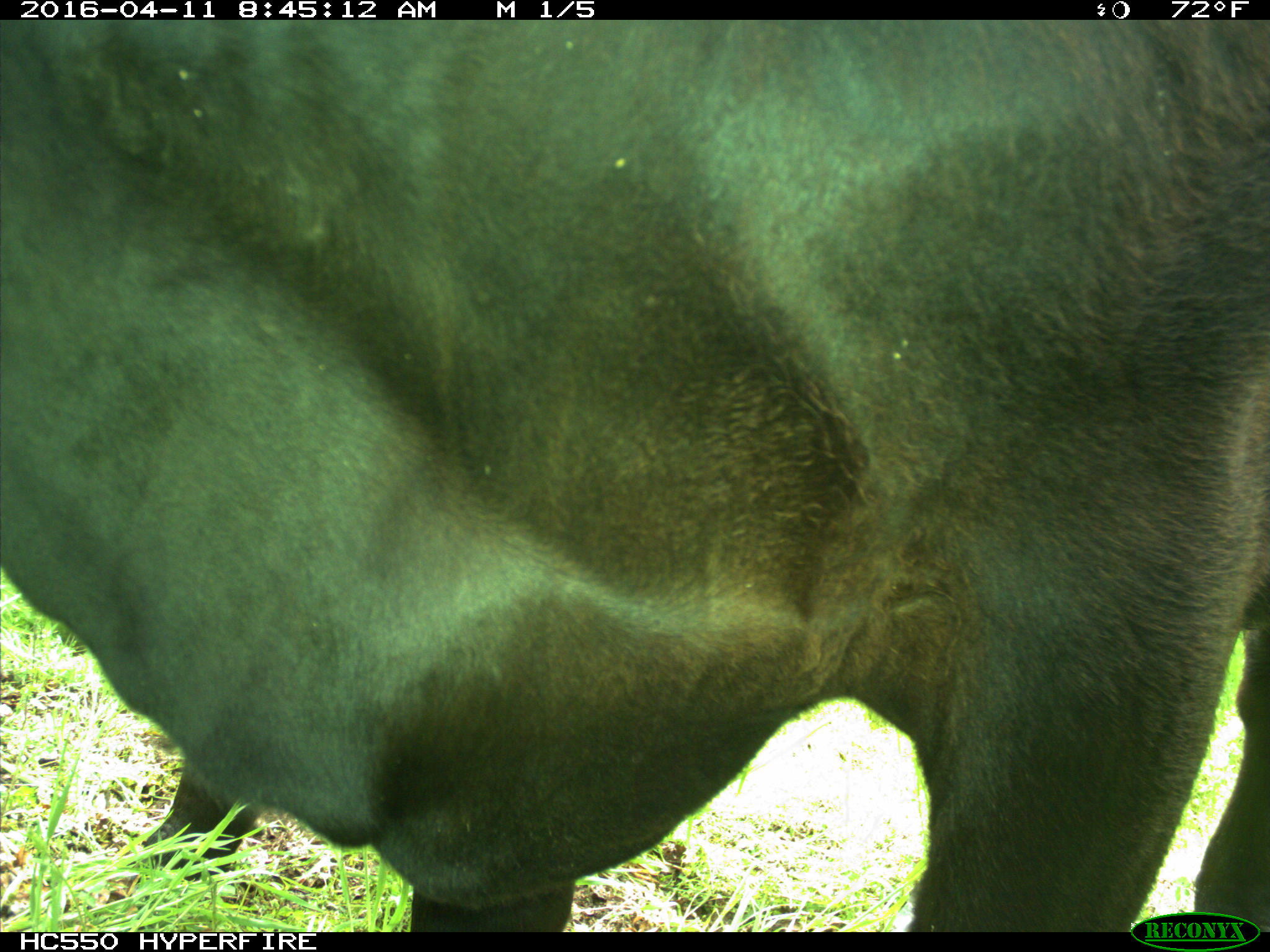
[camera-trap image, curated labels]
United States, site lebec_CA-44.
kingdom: Animalia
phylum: Chordata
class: Mammalia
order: Artiodactyla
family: Bovidae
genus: Bos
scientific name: Bos taurus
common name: domestic cow